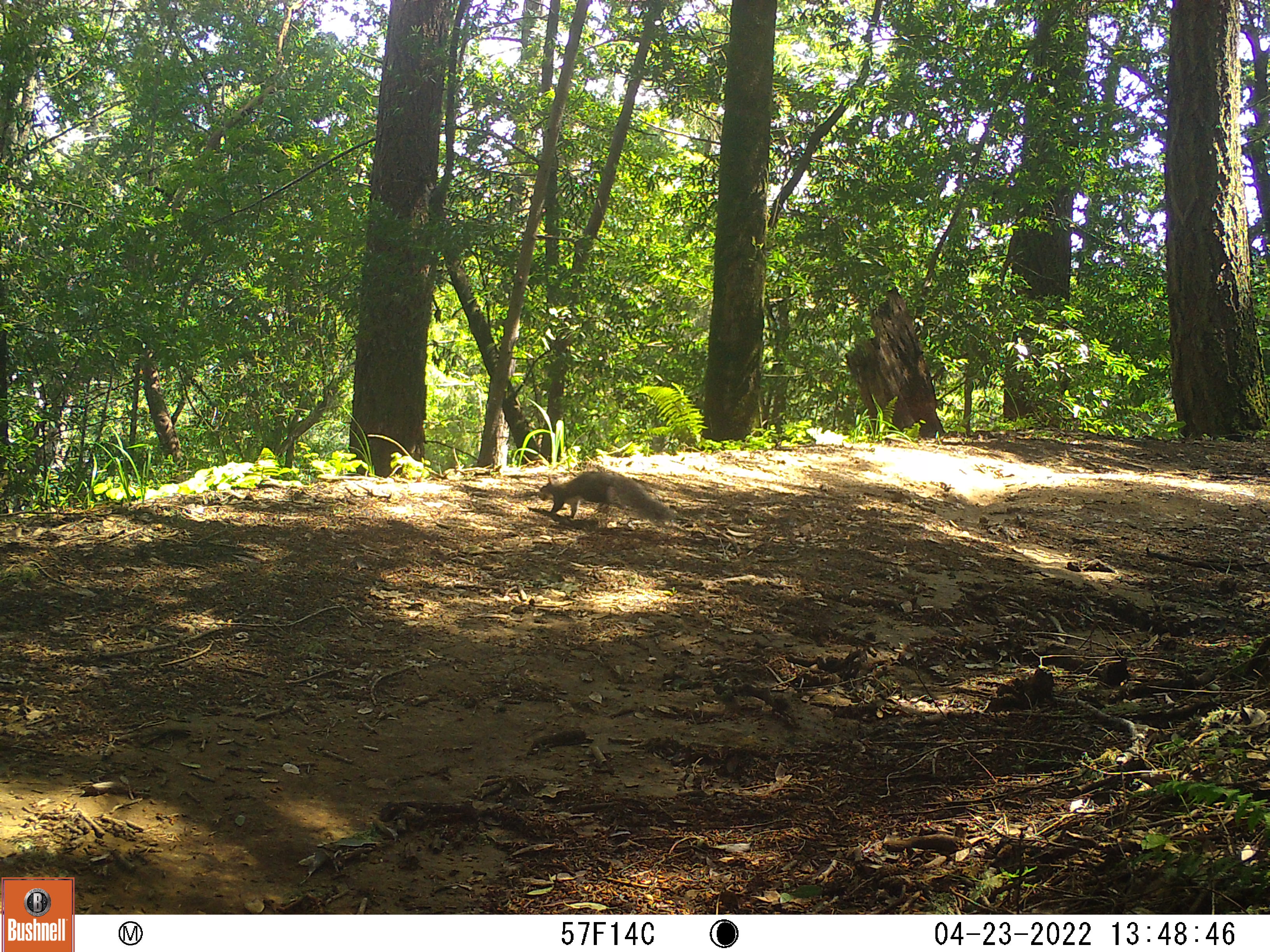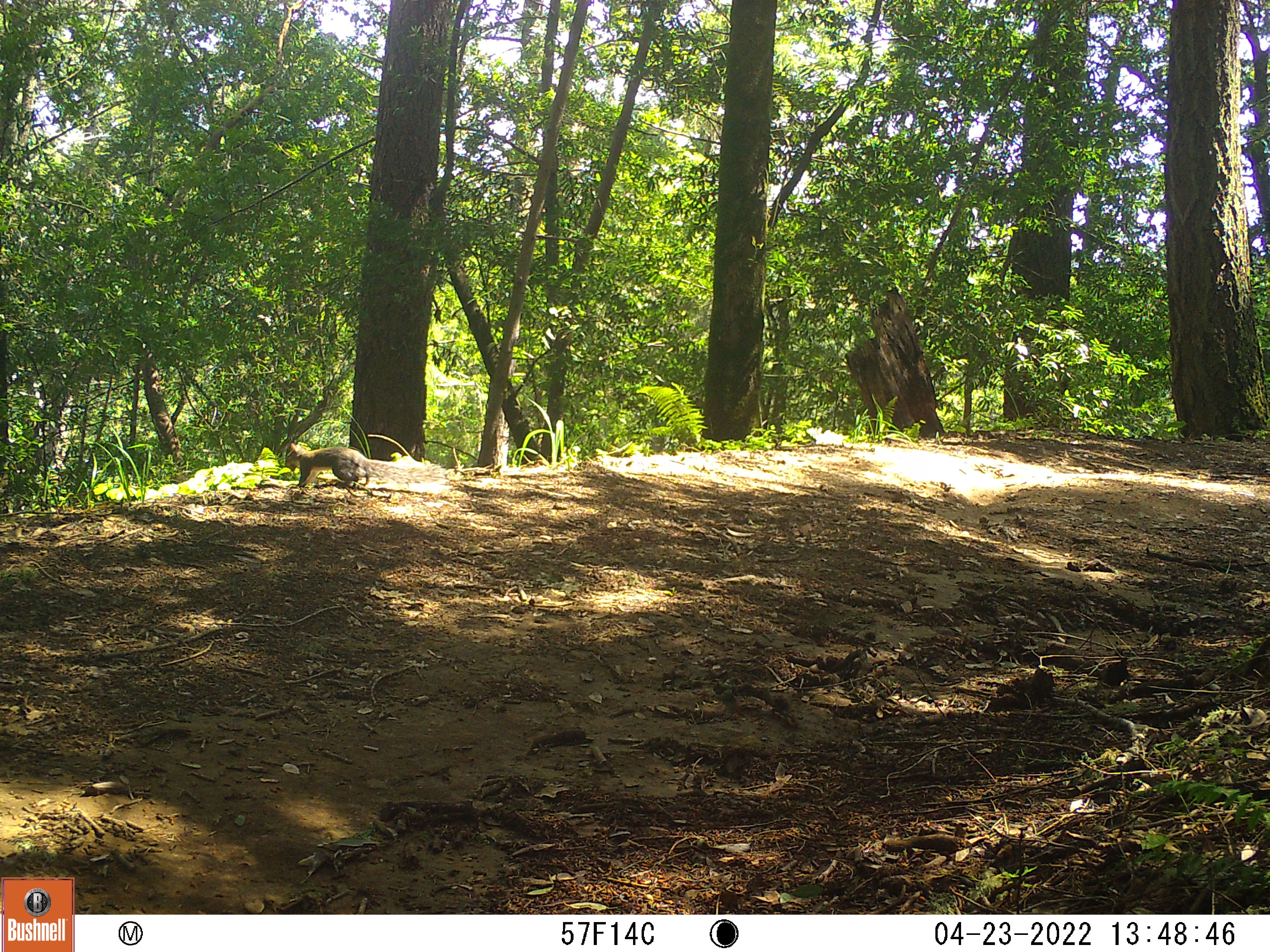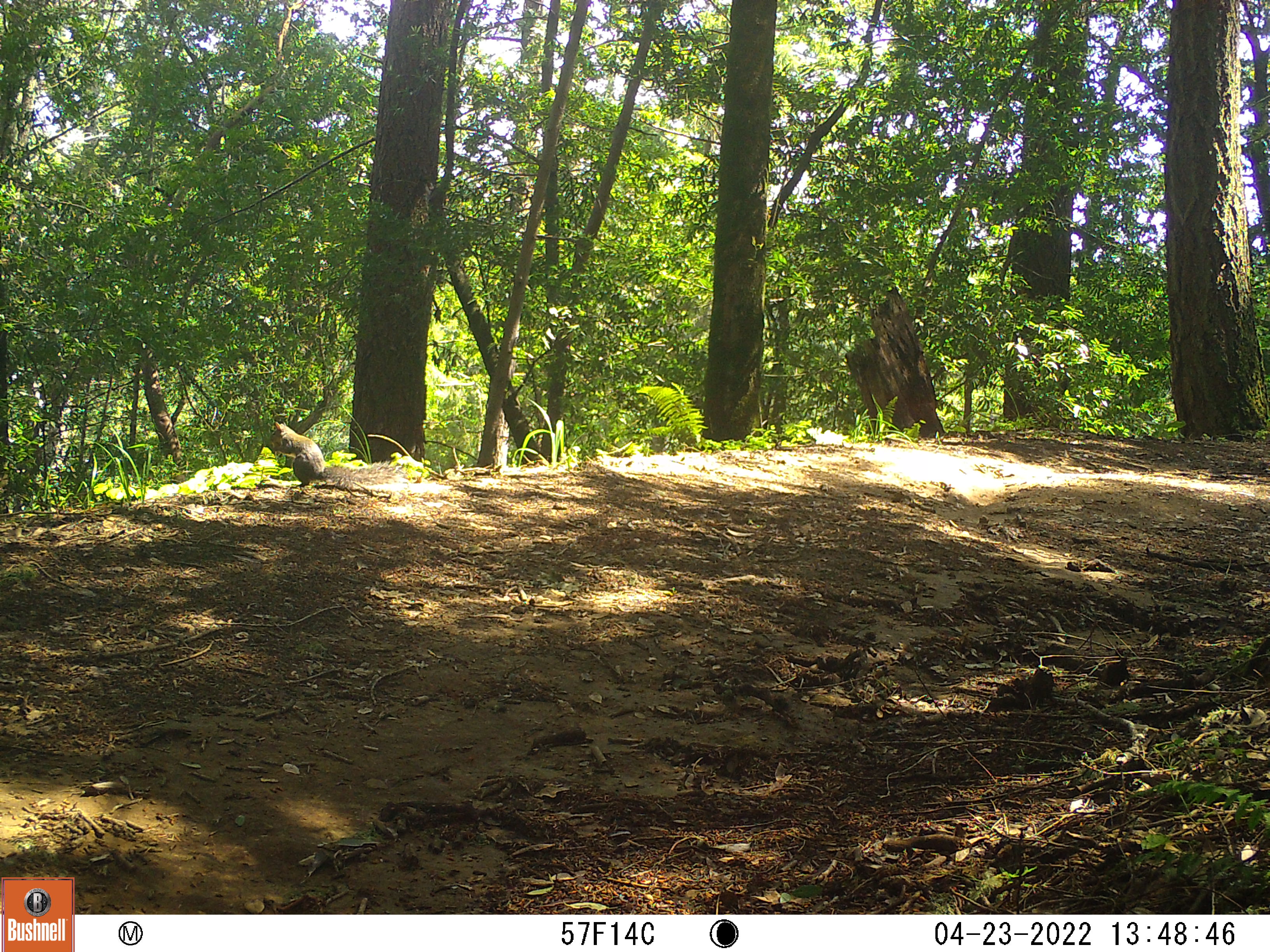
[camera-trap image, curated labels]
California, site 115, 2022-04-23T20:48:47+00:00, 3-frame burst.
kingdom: Animalia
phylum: Chordata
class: Mammalia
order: Rodentia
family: Sciuridae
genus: Sciurus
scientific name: Sciurus griseus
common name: western gray squirrel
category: western grey squirrel